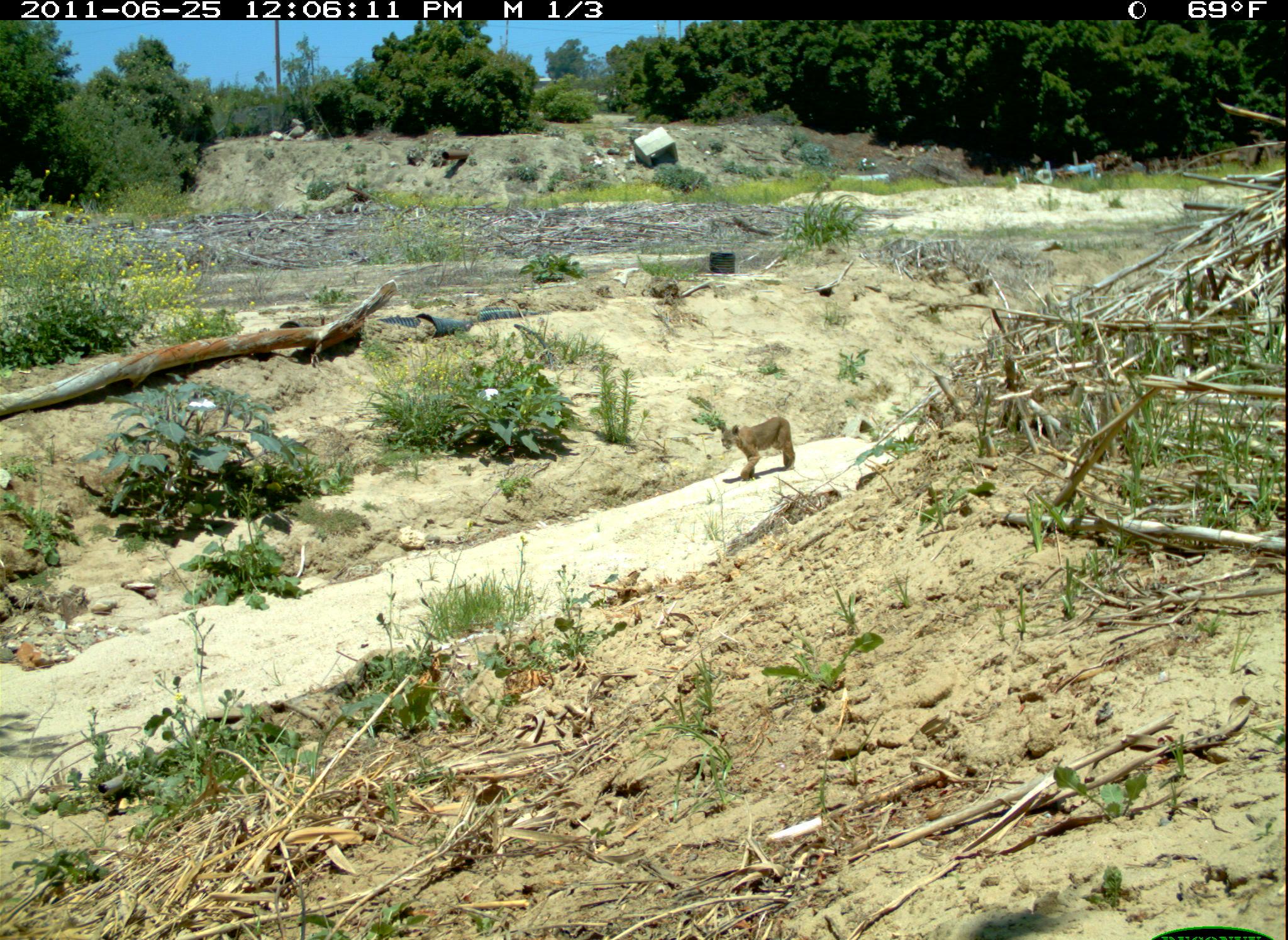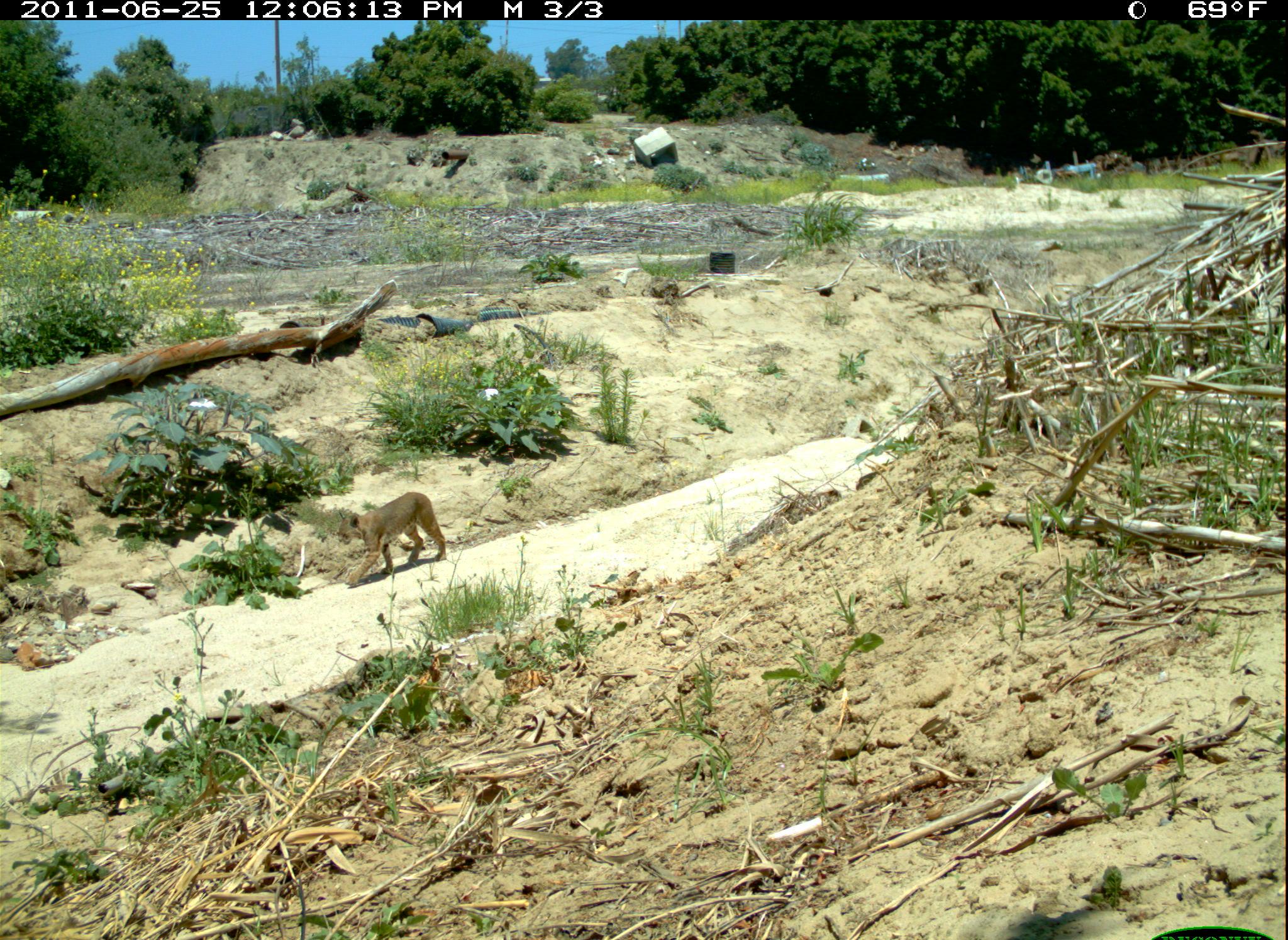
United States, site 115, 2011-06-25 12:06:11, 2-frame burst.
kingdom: Animalia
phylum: Chordata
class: Mammalia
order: Carnivora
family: Felidae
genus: Lynx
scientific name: Lynx rufus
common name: bobcat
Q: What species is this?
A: Bobcat (Lynx rufus).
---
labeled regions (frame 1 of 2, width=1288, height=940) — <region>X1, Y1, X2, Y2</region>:
bobcat: <region>713, 409, 803, 485</region>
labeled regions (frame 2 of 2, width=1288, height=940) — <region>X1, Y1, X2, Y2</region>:
bobcat: <region>322, 485, 456, 586</region>